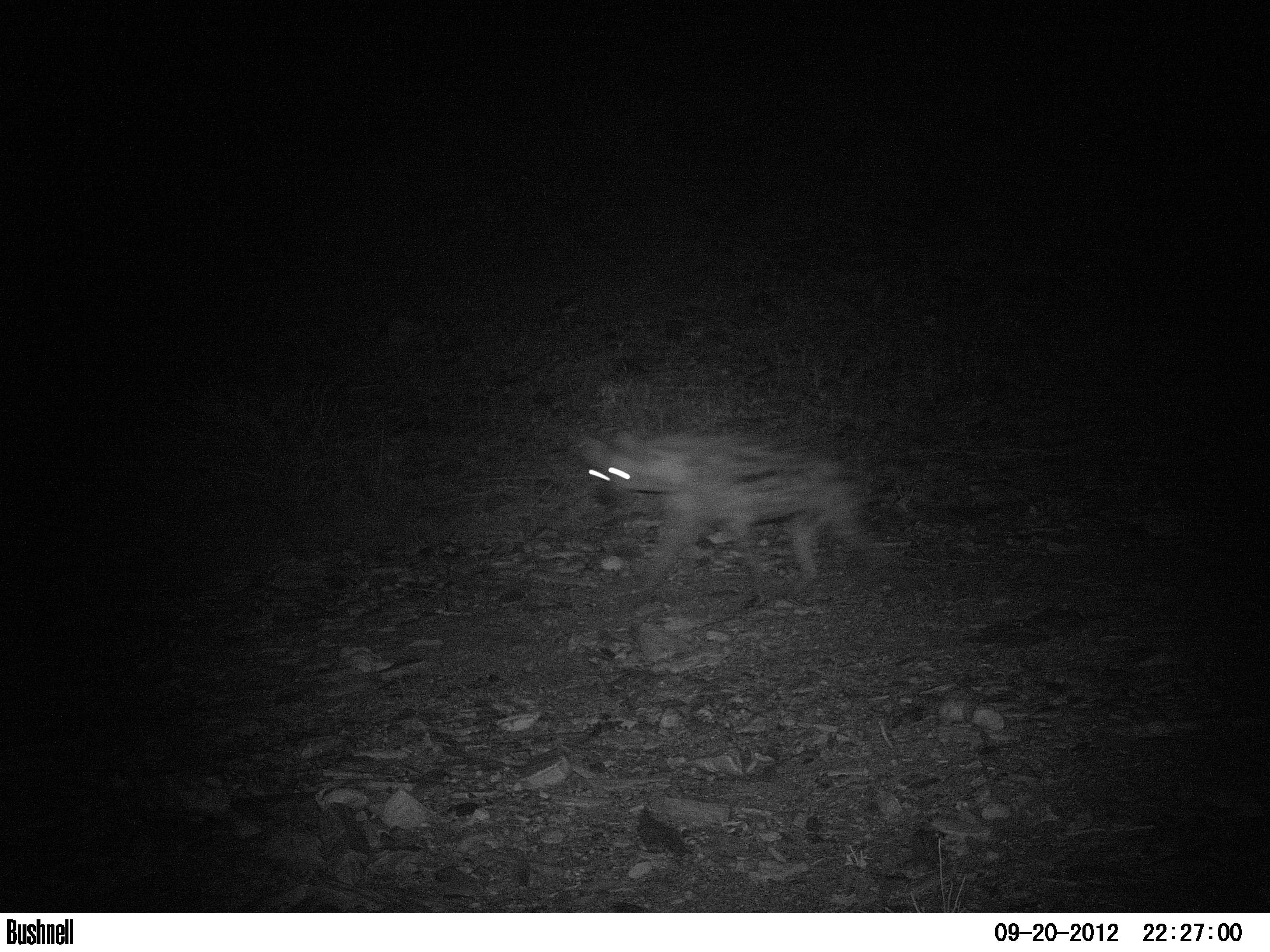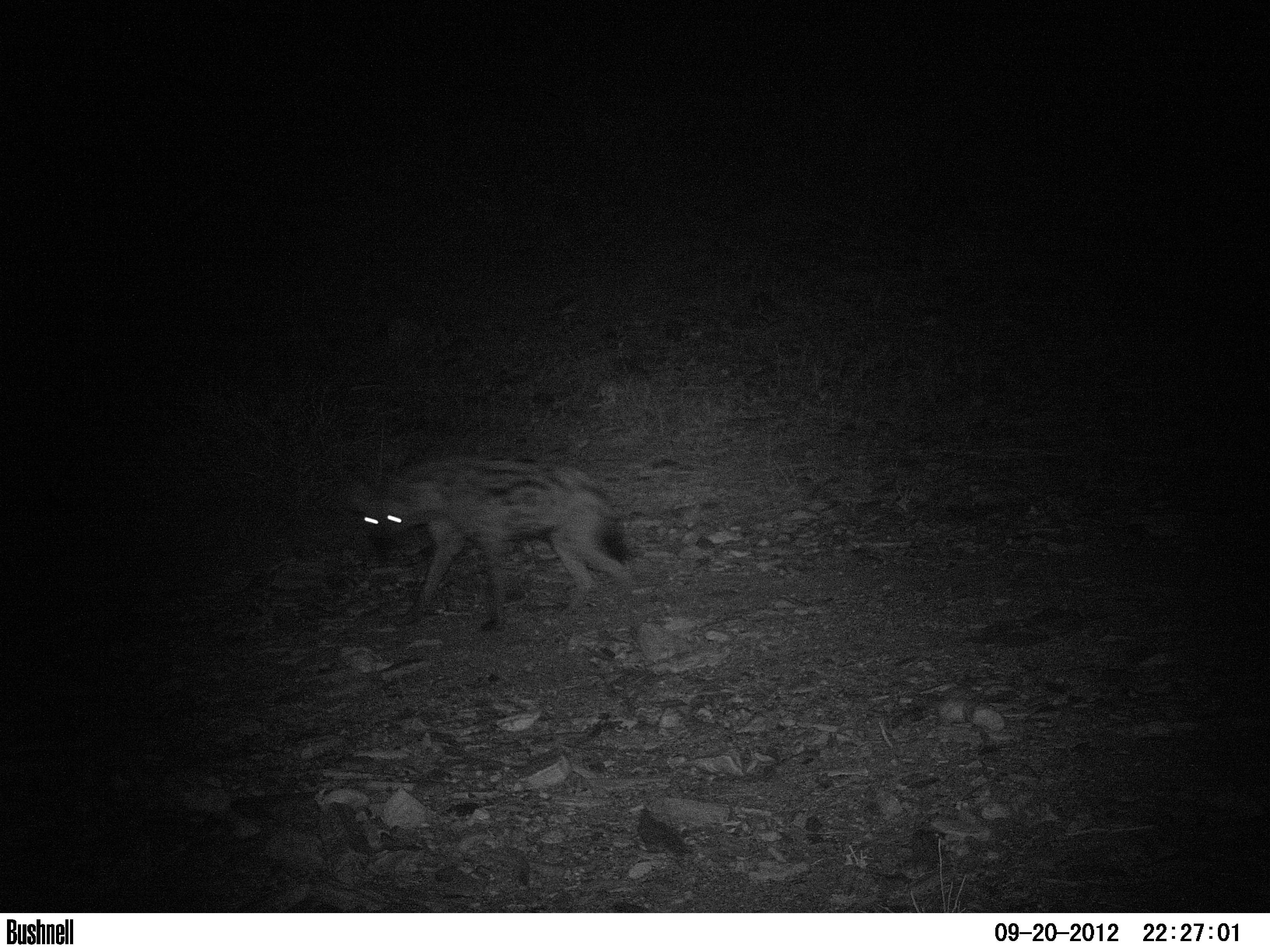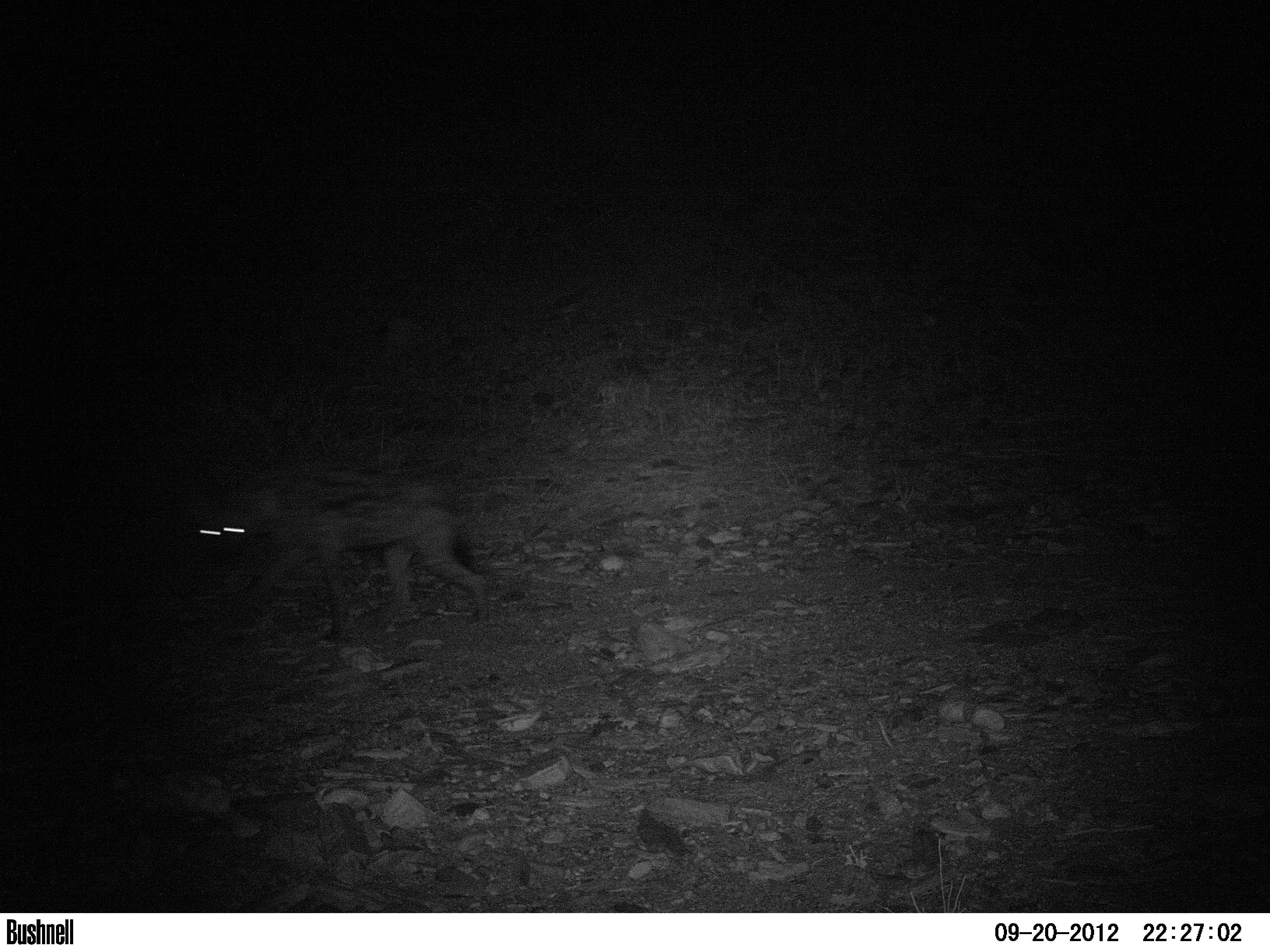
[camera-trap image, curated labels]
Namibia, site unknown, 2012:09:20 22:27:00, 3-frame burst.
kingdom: Animalia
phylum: Chordata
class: Mammalia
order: Carnivora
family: Hyaenidae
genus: Crocuta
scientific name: Crocuta crocuta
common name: spotted hyena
Crocuta crocuta (spotted hyena).